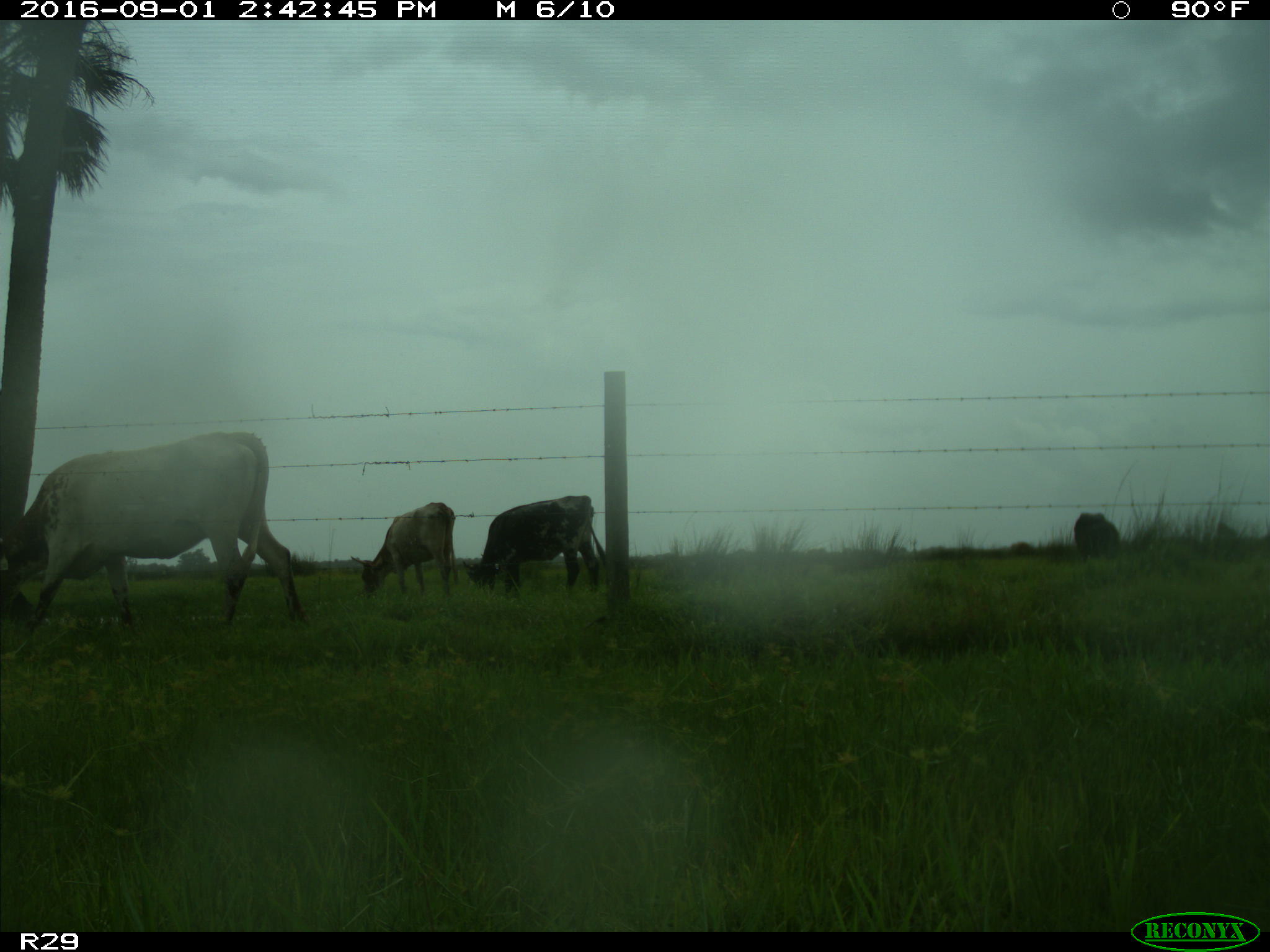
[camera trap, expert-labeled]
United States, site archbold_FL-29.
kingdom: Animalia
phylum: Chordata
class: Mammalia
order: Artiodactyla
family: Bovidae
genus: Bos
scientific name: Bos taurus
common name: domestic cow